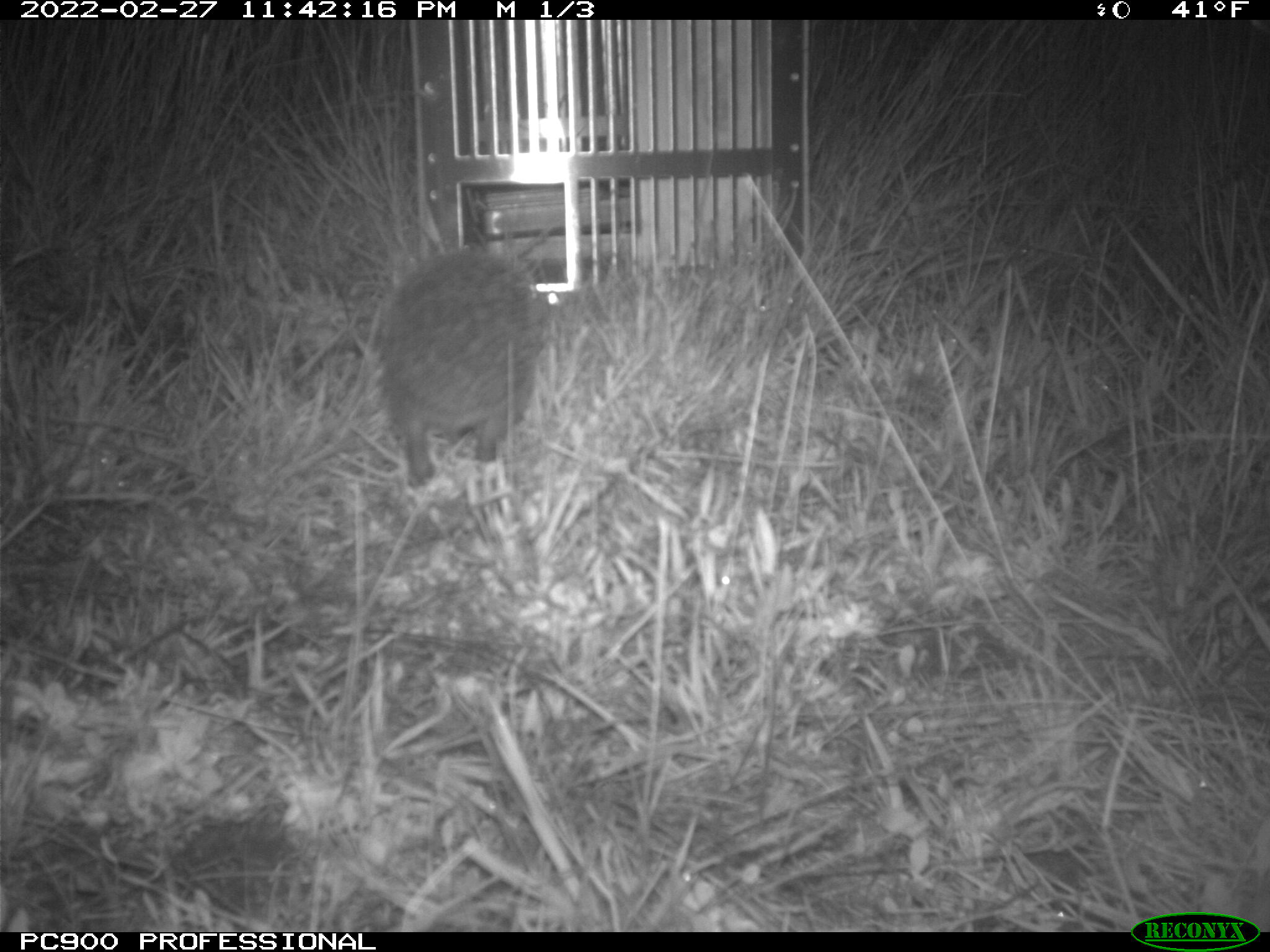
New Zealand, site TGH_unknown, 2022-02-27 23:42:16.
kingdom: Animalia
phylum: Chordata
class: Mammalia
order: Eulipotyphla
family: Erinaceidae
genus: Erinaceus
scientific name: Erinaceus europaeus europaeus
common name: european hedgehog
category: hedgehog